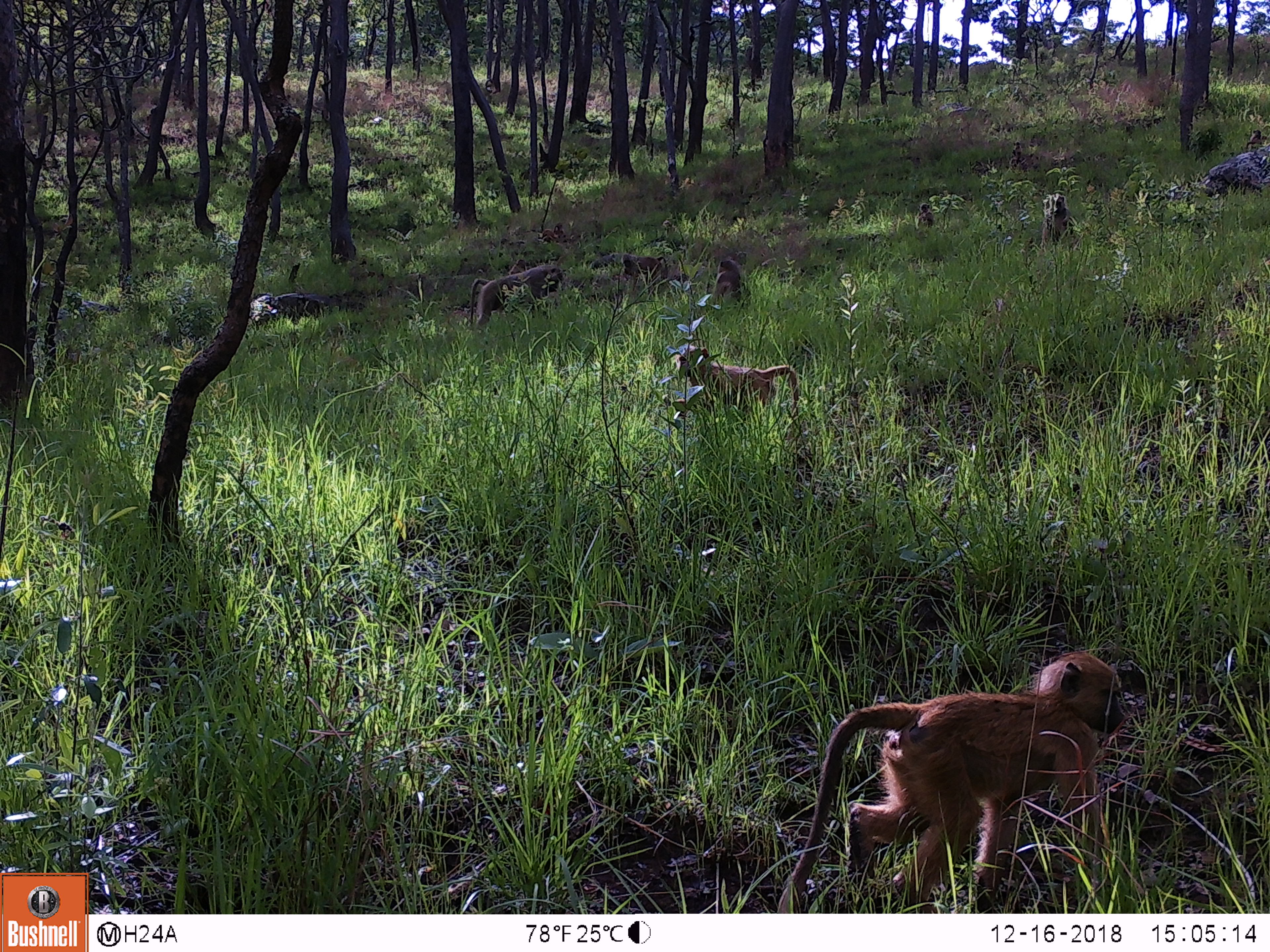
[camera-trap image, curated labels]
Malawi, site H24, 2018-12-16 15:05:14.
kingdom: Animalia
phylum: Chordata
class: Mammalia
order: Primates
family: Cercopithecidae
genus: Papio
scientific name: Papio cynocephalus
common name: yellow baboon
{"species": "yellow baboon (Papio cynocephalus)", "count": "8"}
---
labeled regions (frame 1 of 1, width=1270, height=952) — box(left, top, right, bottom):
yellow baboon: box(782, 651, 1125, 902); box(663, 338, 804, 422); box(462, 261, 566, 330); box(1025, 190, 1081, 261); box(712, 249, 750, 316); box(617, 247, 671, 287); box(1005, 141, 1034, 178); box(909, 200, 937, 232)